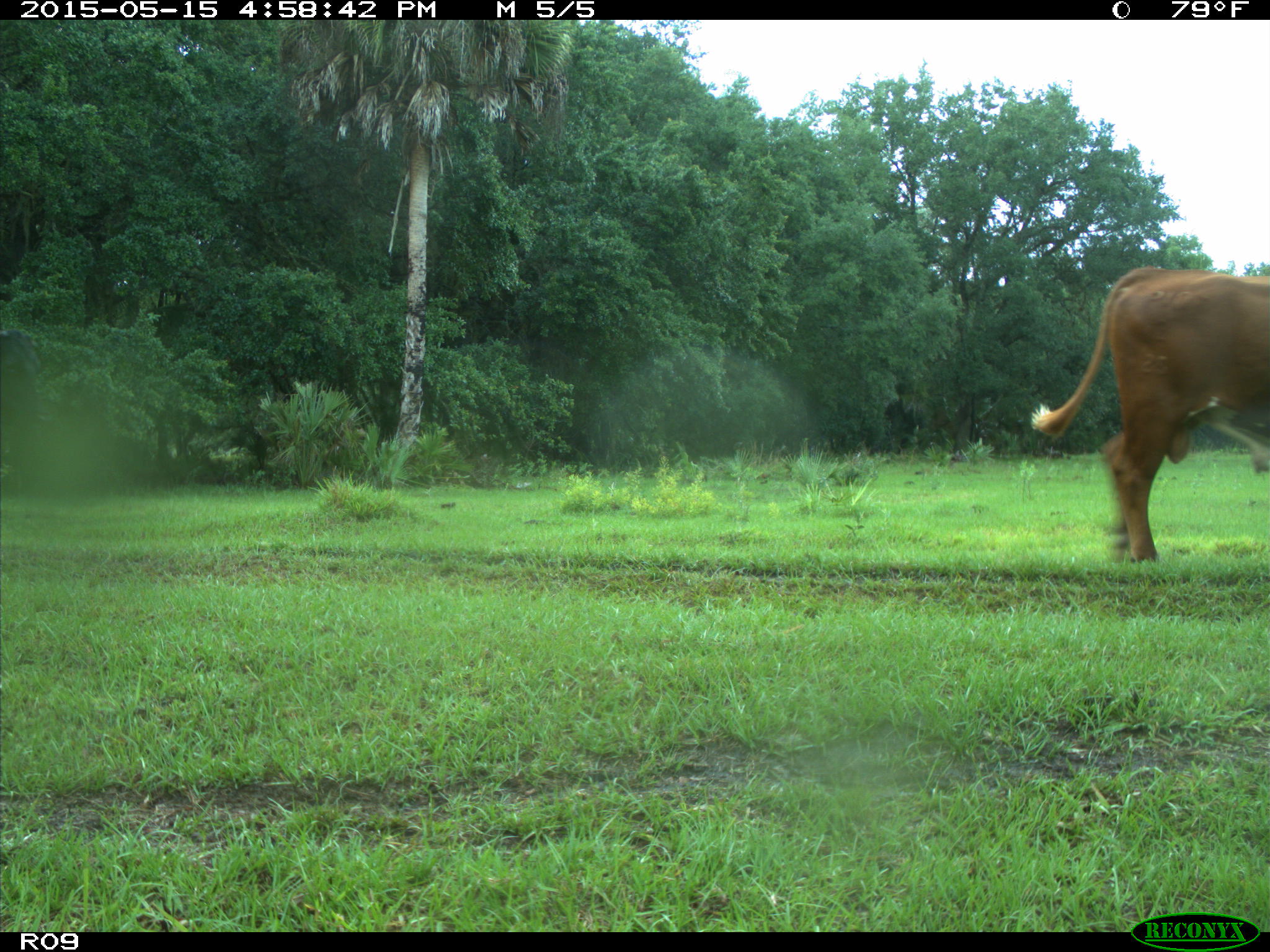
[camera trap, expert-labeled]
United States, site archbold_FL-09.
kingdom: Animalia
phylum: Chordata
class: Mammalia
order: Artiodactyla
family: Bovidae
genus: Bos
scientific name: Bos taurus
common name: domestic cow